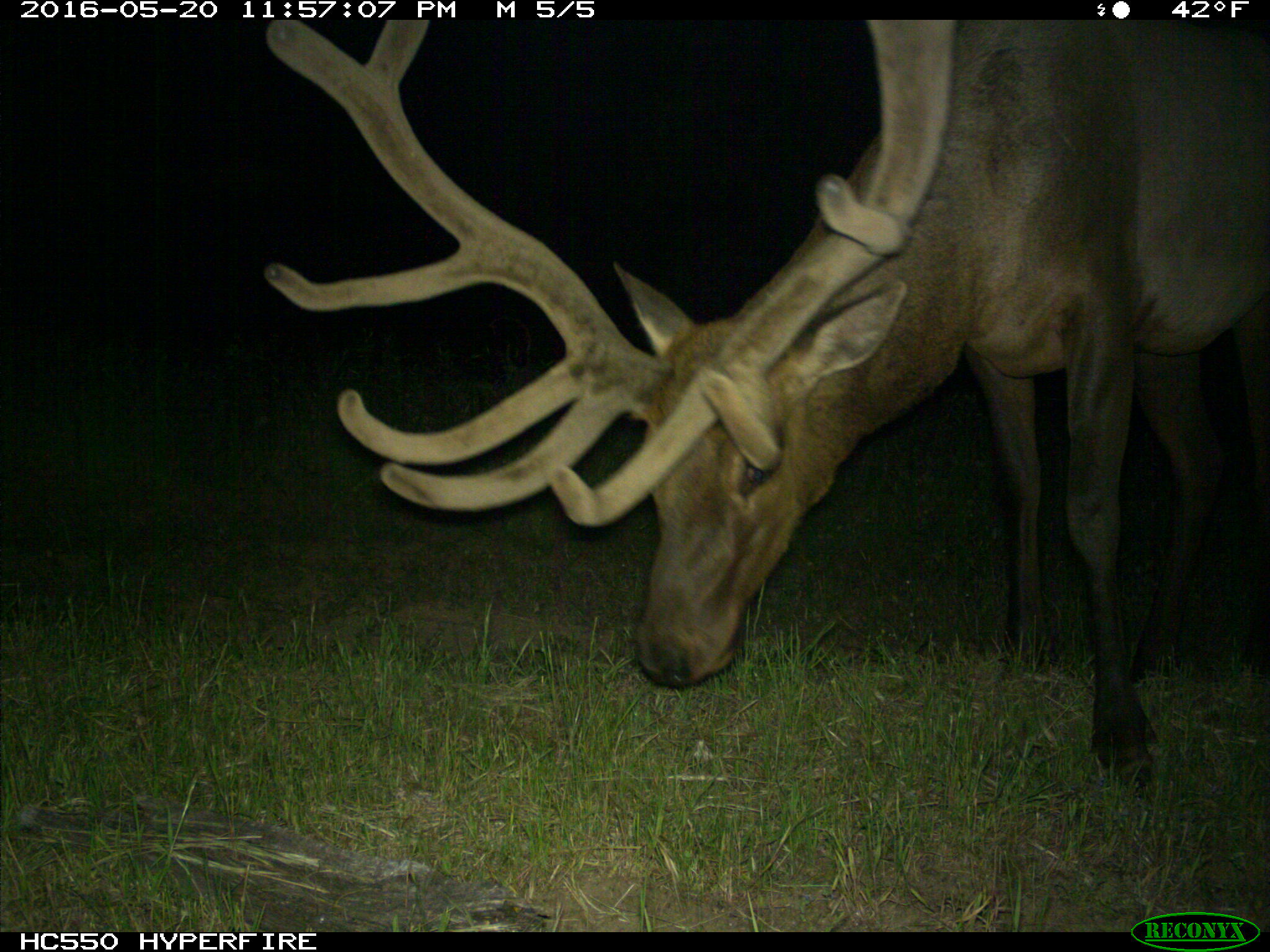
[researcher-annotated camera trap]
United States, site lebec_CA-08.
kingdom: Animalia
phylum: Chordata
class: Mammalia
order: Artiodactyla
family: Cervidae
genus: Cervus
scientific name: Cervus canadensis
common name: elk